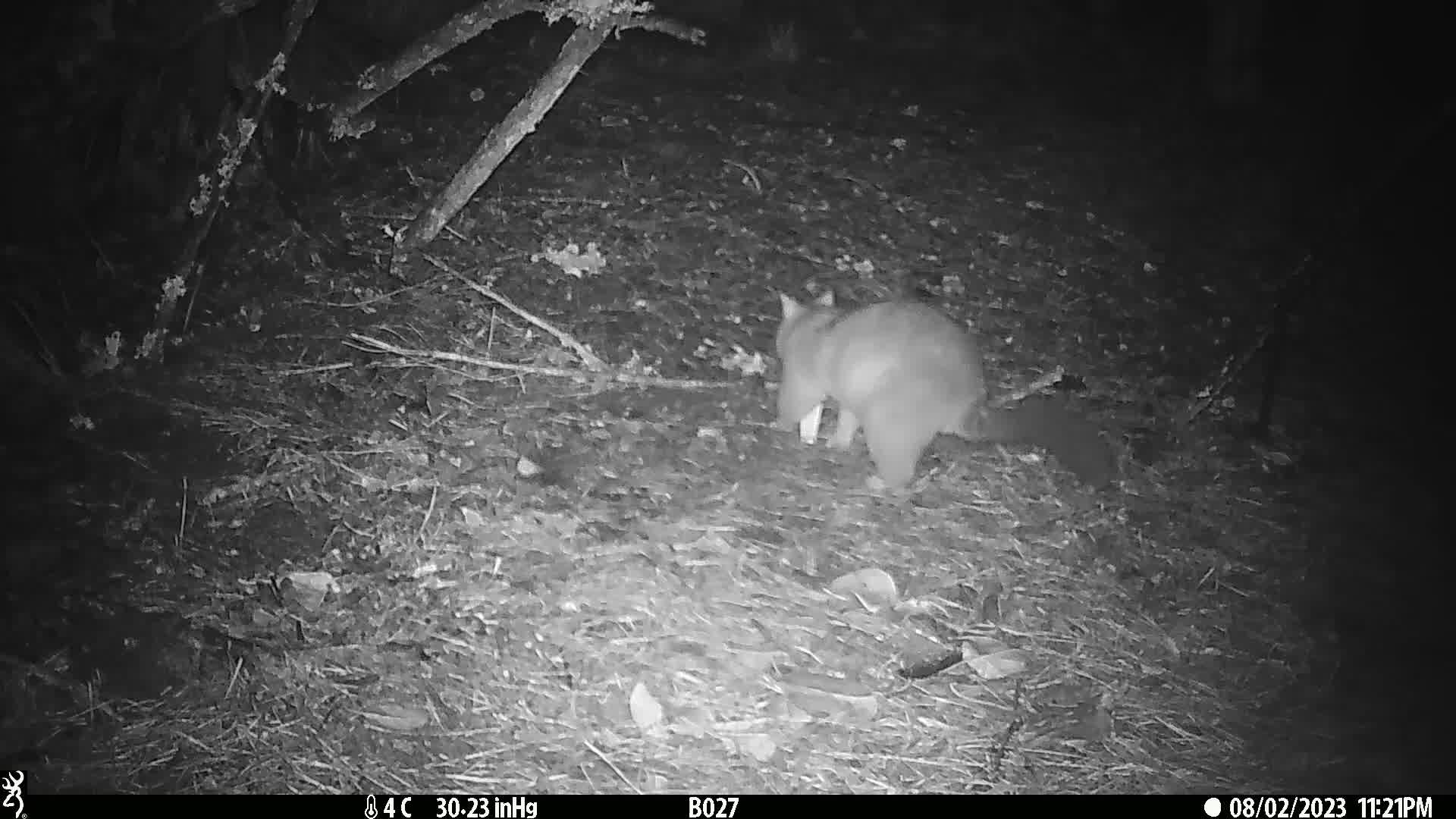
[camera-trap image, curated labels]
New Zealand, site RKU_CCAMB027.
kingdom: Animalia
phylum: Chordata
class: Mammalia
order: Diprotodontia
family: Phalangeridae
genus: Trichosurus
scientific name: Trichosurus vulpecula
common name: common brushtail possum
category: possum